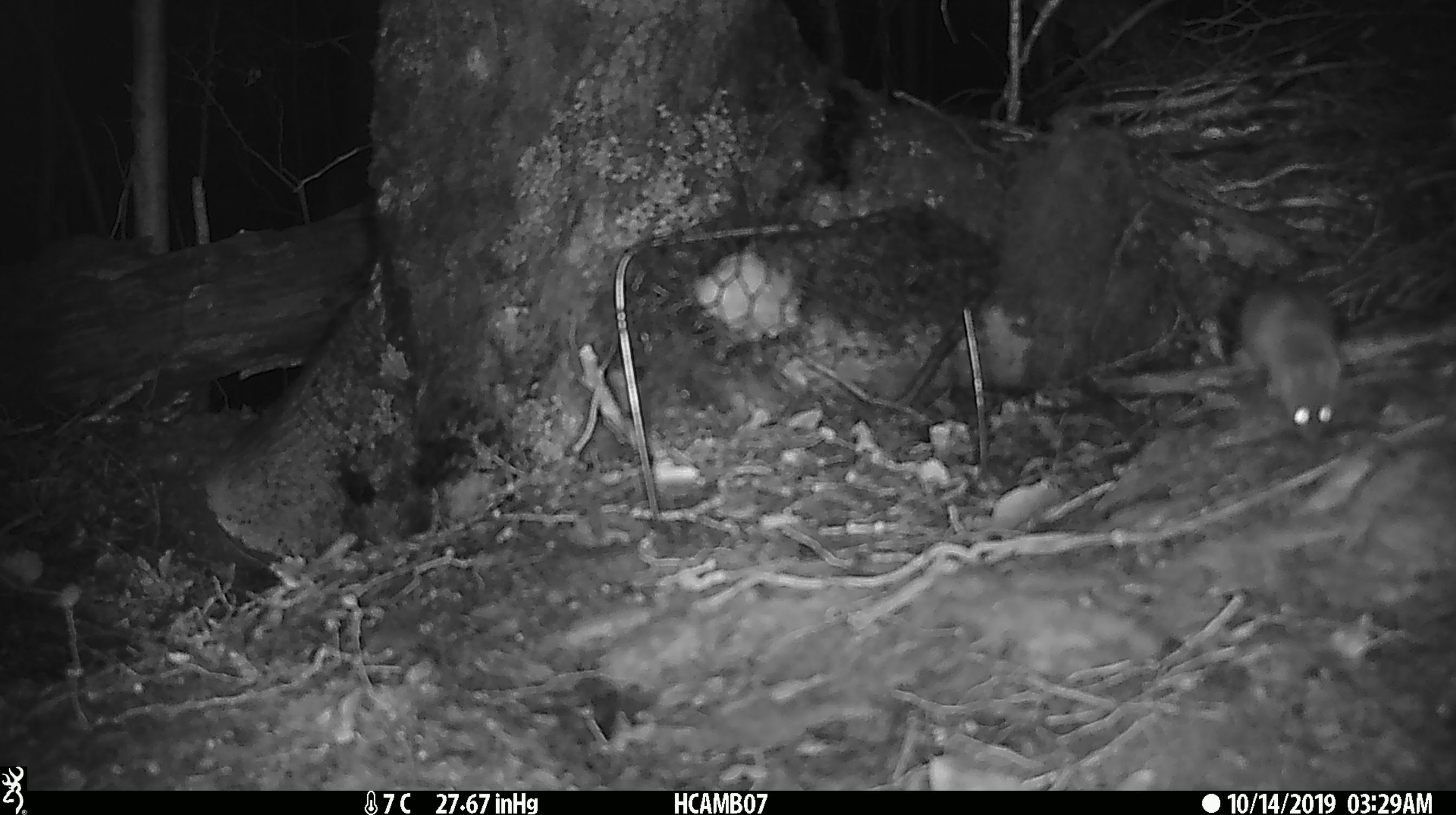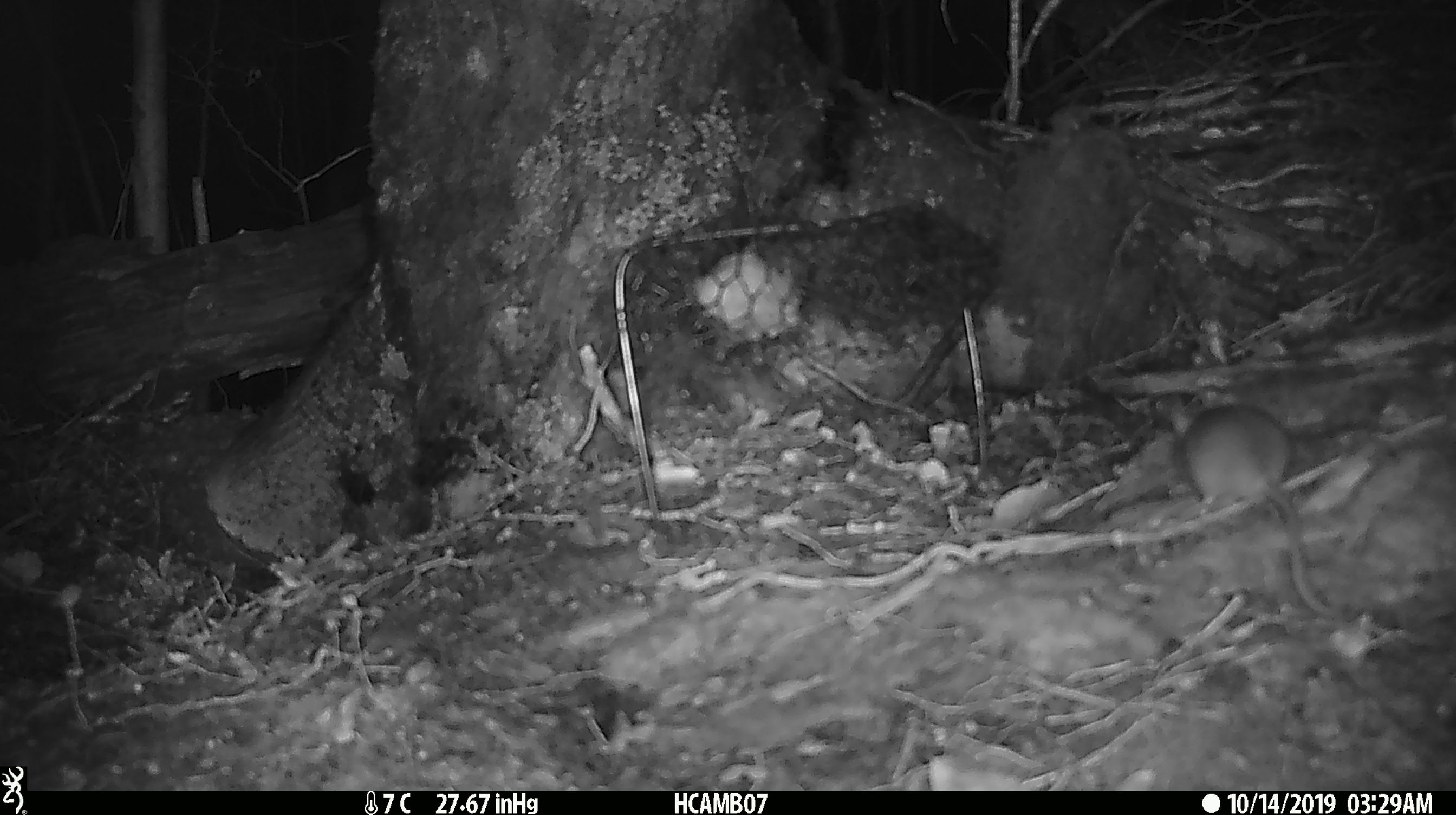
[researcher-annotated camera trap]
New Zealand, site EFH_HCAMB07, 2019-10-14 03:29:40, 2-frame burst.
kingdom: Animalia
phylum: Chordata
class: Mammalia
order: Rodentia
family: Muridae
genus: Mus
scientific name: Mus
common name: mouse